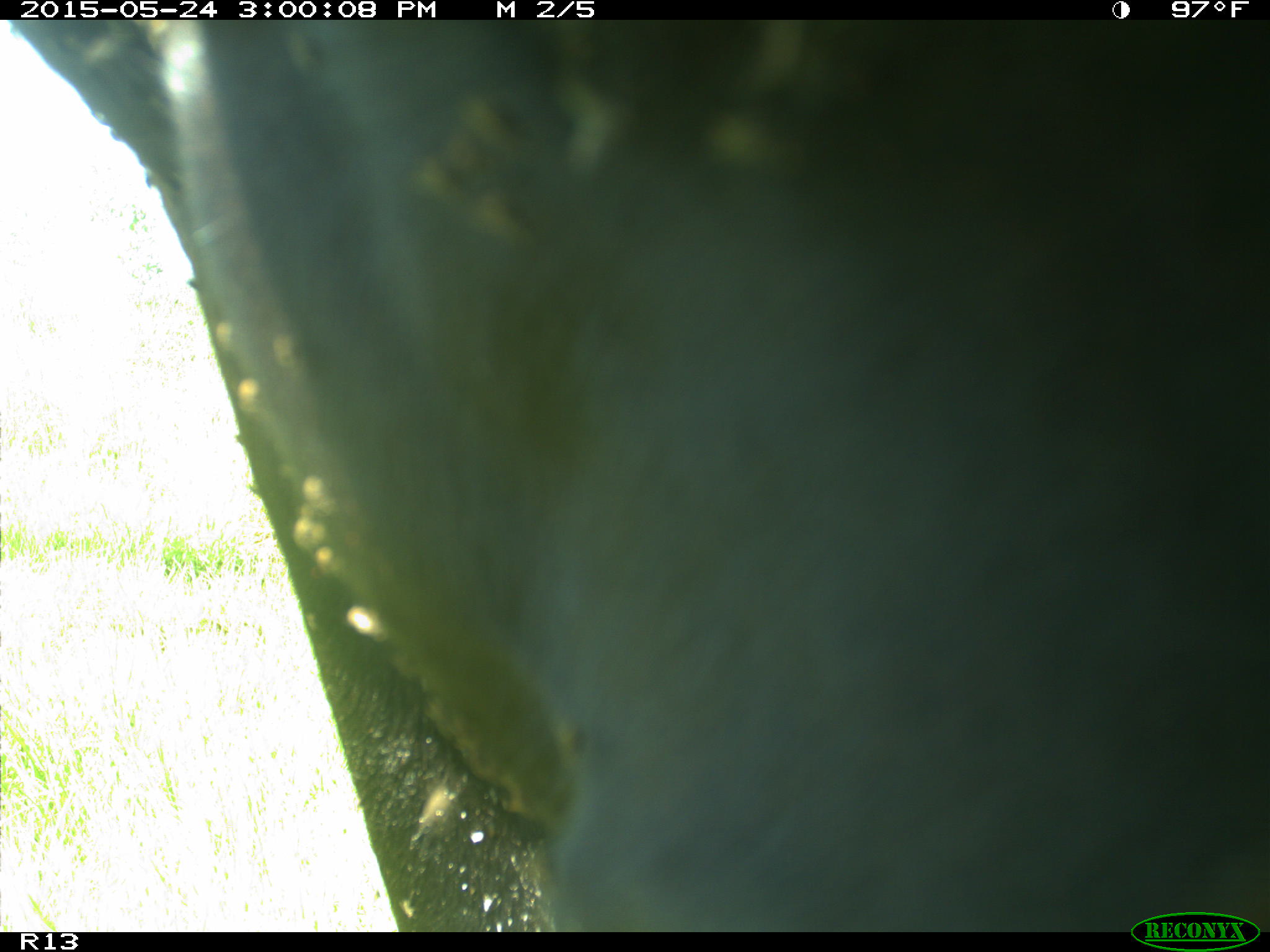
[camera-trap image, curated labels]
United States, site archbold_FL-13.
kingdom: Animalia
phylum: Chordata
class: Mammalia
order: Artiodactyla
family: Bovidae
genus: Bos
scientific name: Bos taurus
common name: domestic cow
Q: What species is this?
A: Bos taurus (domestic cow).